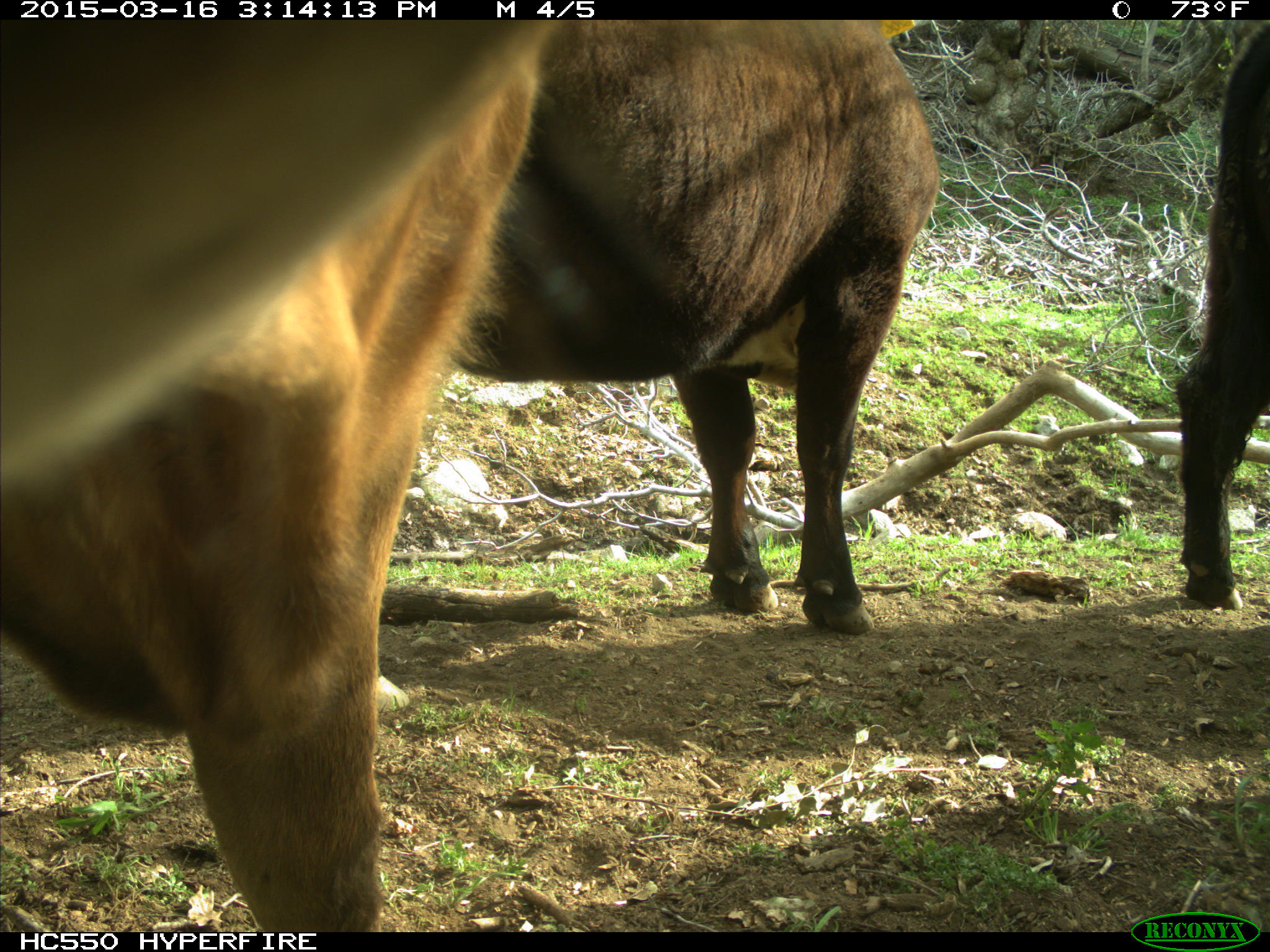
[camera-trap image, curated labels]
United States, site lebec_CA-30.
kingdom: Animalia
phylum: Chordata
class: Mammalia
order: Artiodactyla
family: Bovidae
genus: Bos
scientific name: Bos taurus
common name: domestic cow